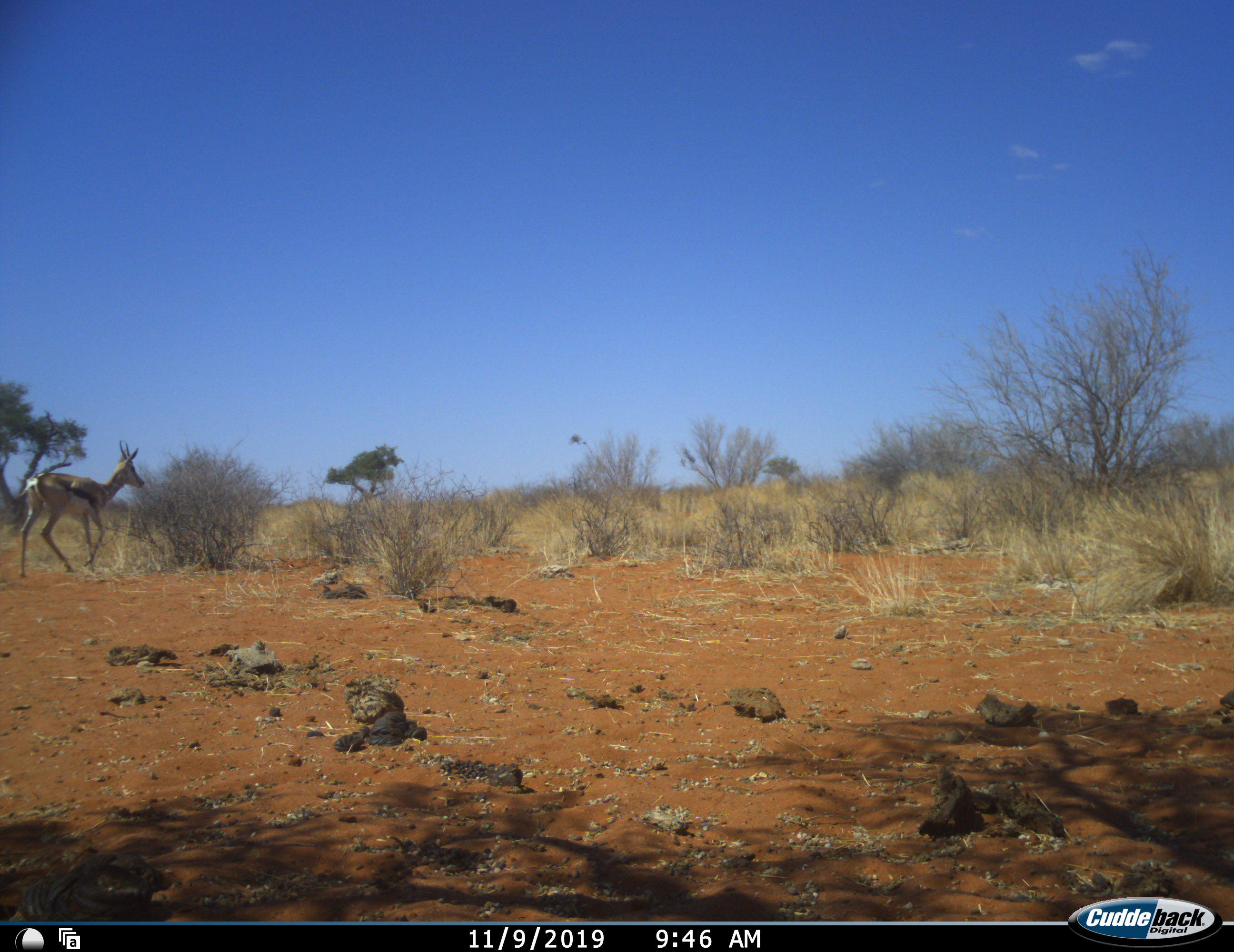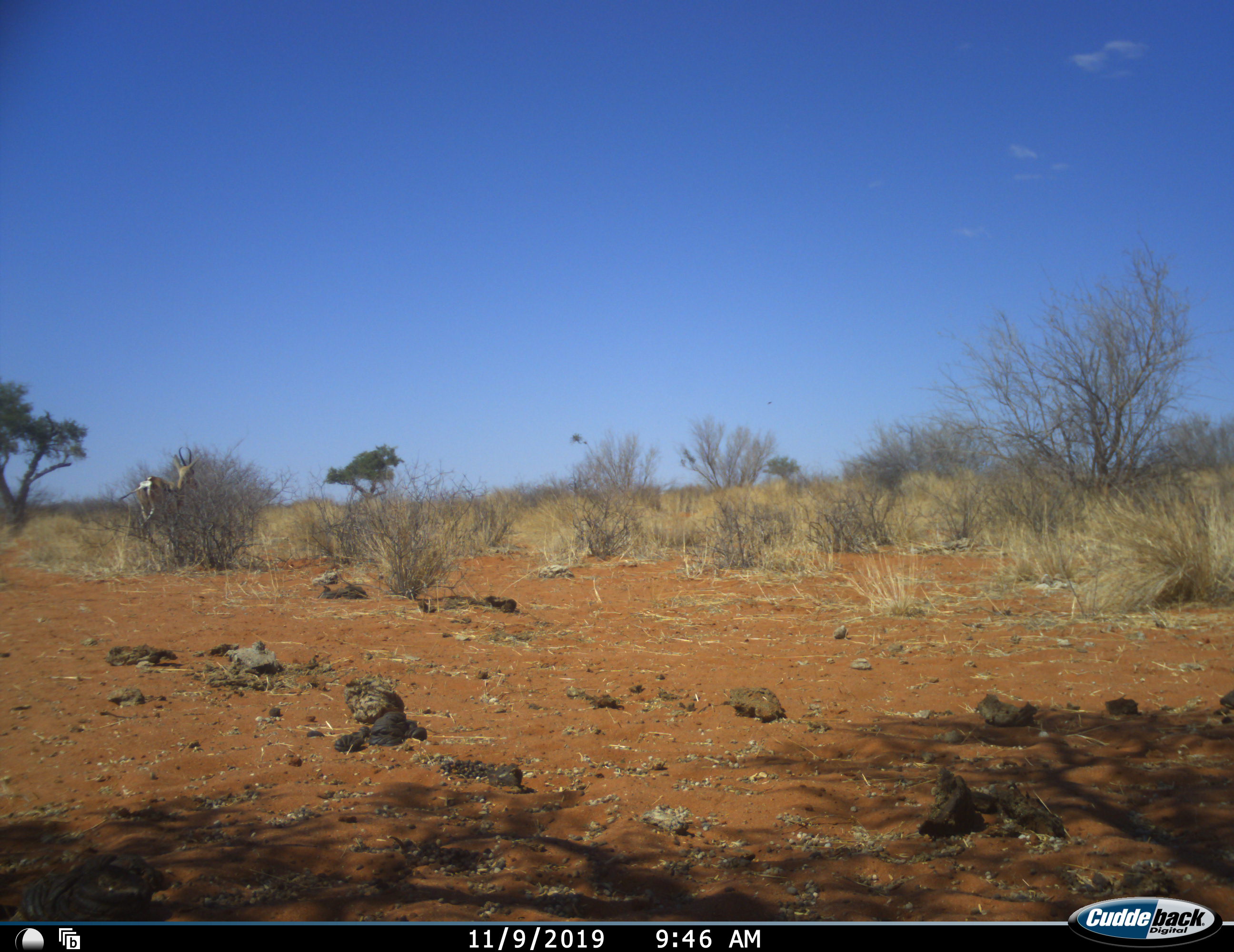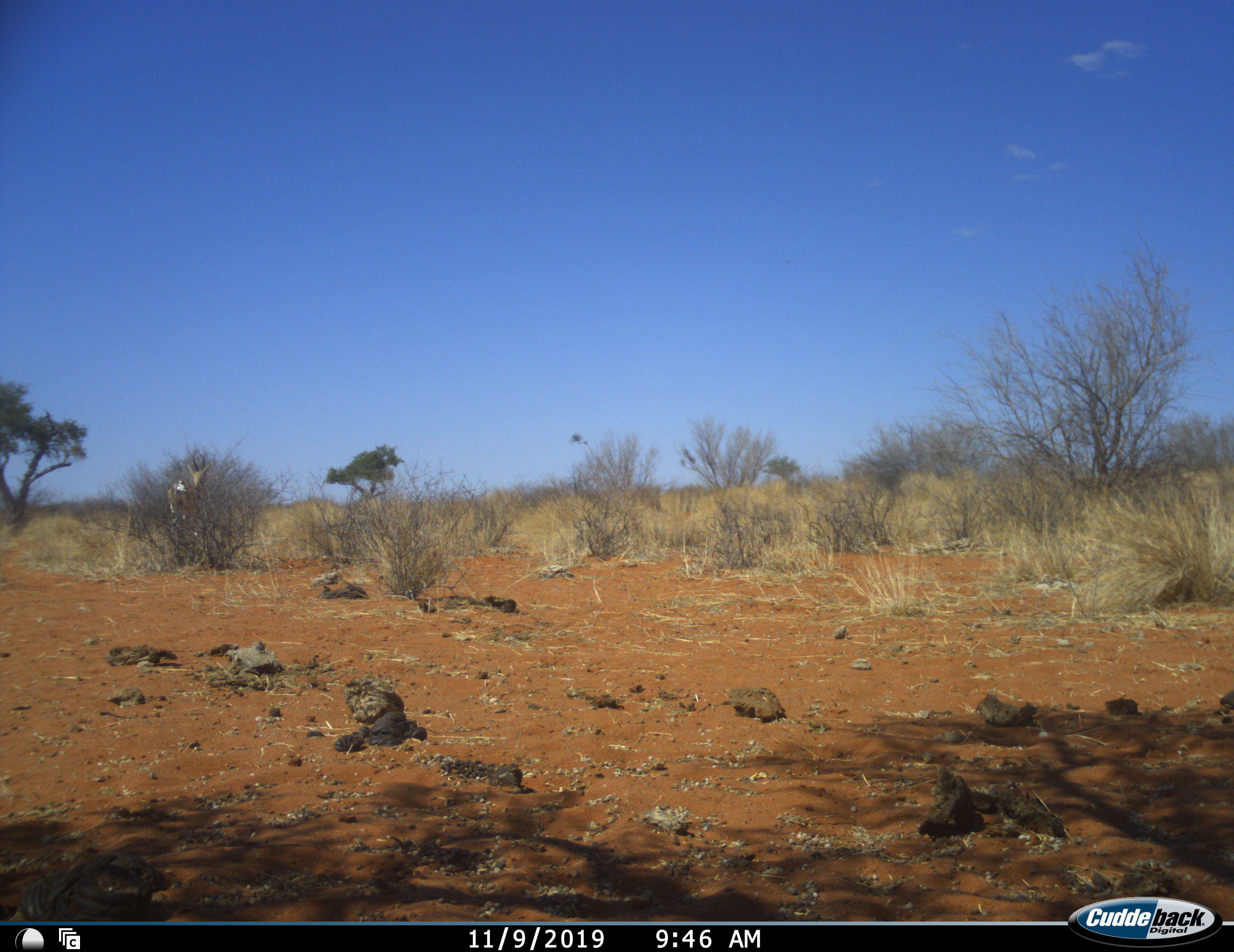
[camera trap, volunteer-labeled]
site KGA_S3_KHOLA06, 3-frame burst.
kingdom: Animalia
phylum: Chordata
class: Mammalia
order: Artiodactyla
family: Bovidae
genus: Antidorcas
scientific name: Antidorcas marsupialis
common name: springbok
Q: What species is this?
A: Springbok (Antidorcas marsupialis).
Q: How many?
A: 1.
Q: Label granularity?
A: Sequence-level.